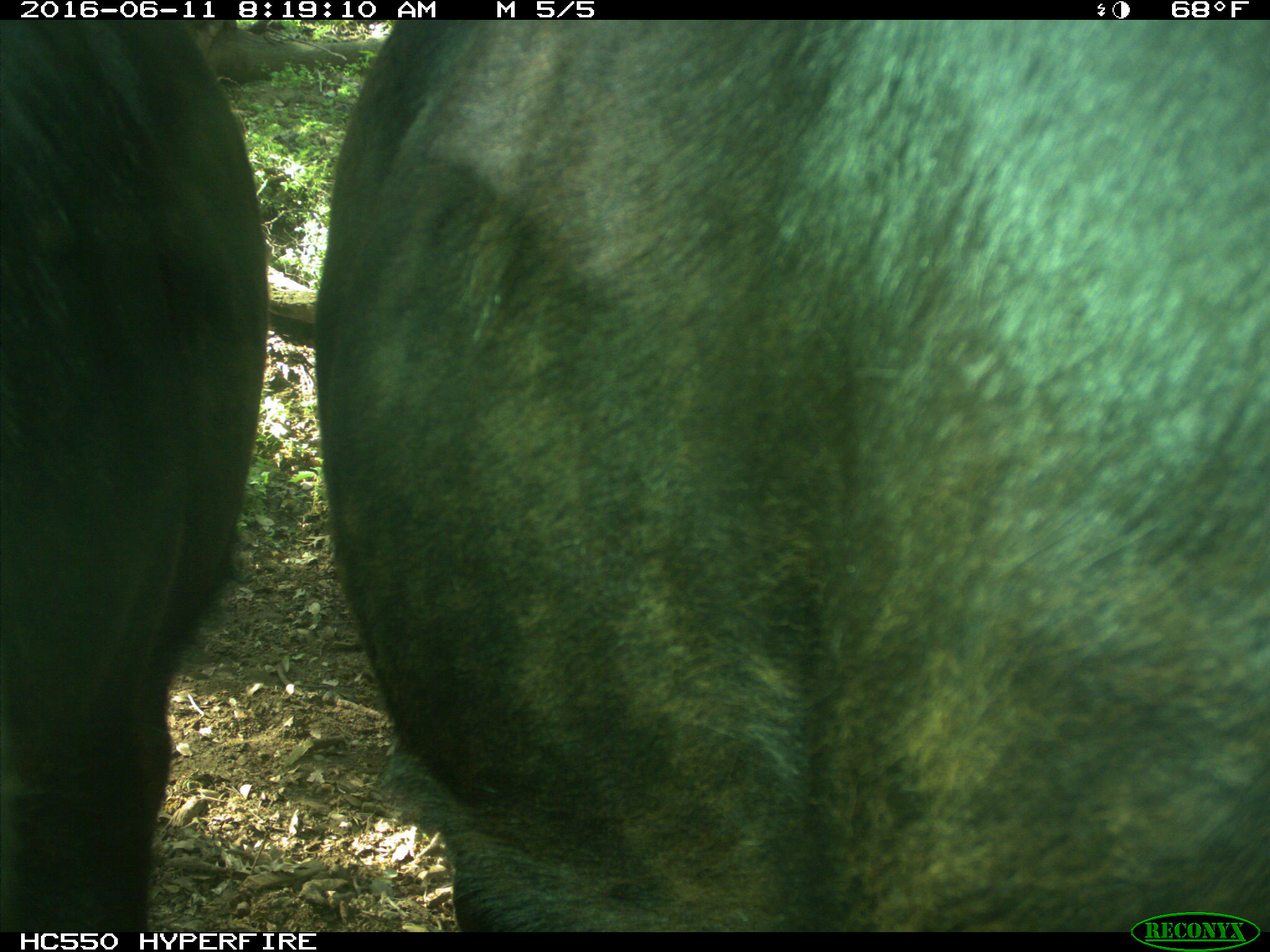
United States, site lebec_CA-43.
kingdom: Animalia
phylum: Chordata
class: Mammalia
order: Artiodactyla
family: Bovidae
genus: Bos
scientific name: Bos taurus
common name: domestic cow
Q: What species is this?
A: Bos taurus (domestic cow).